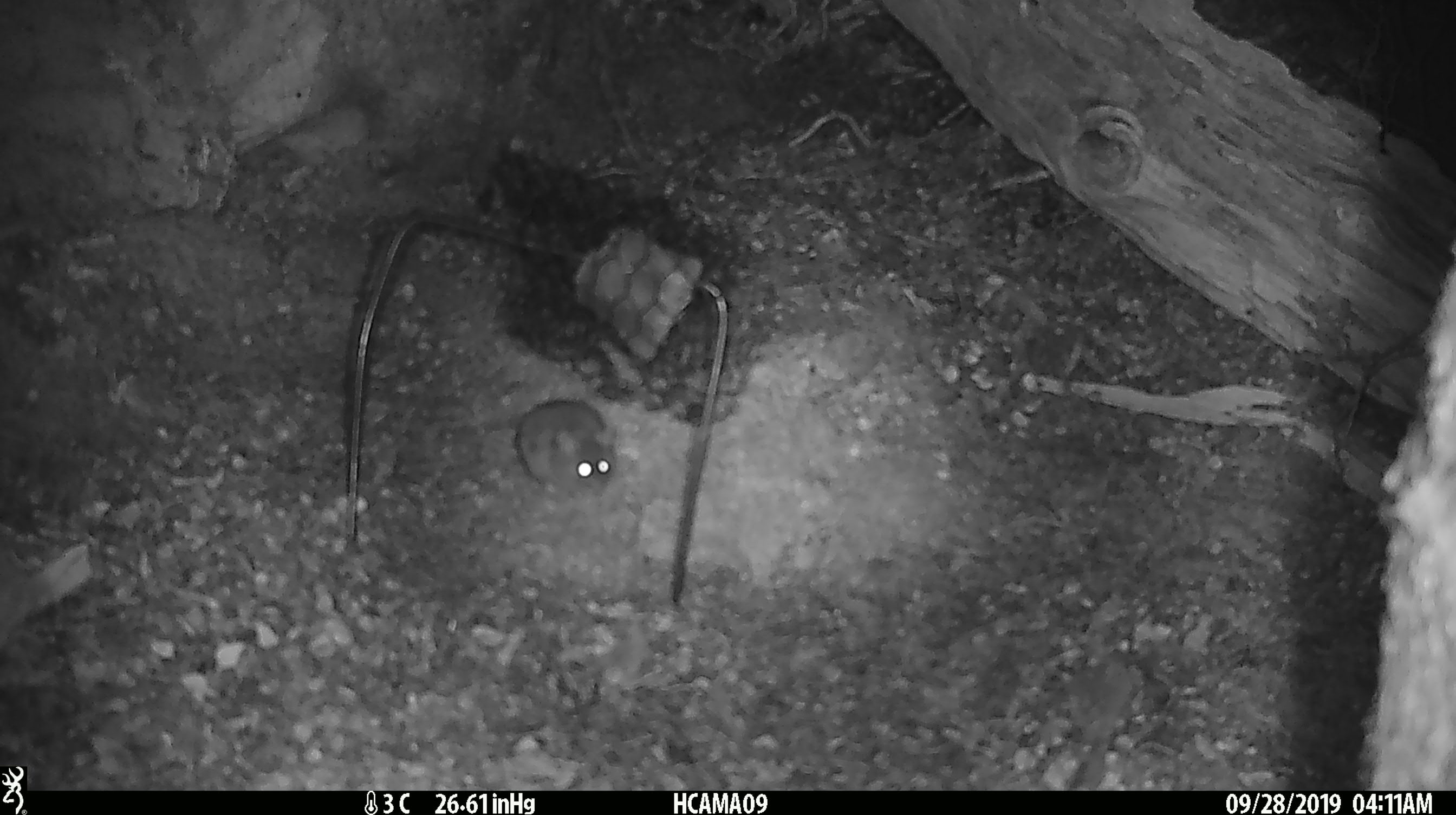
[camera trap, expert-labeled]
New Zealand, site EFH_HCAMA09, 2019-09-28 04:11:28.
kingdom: Animalia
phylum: Chordata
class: Mammalia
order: Rodentia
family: Muridae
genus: Mus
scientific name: Mus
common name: mouse